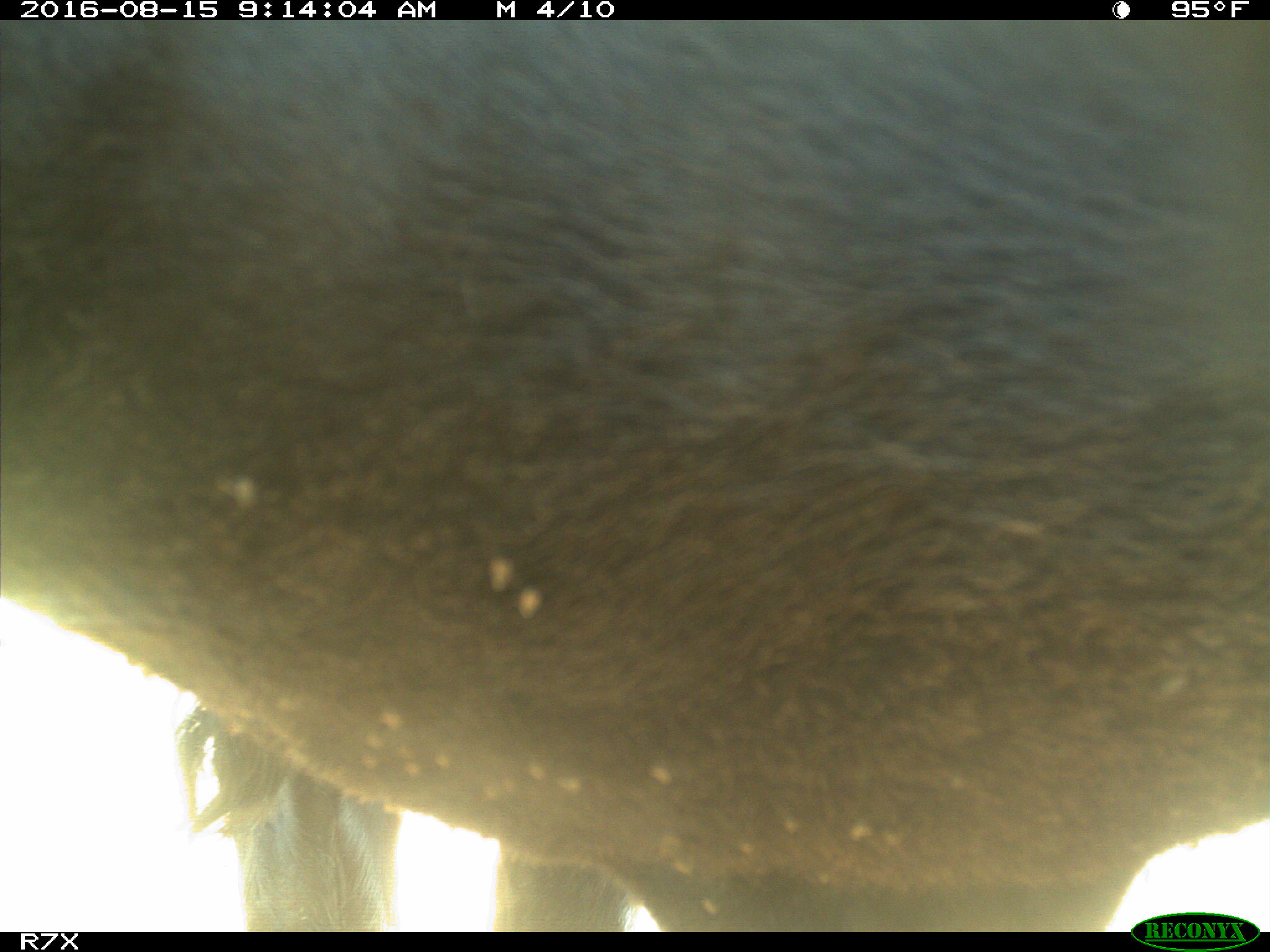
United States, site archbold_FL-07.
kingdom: Animalia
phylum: Chordata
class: Mammalia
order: Artiodactyla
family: Bovidae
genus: Bos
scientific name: Bos taurus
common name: domestic cow